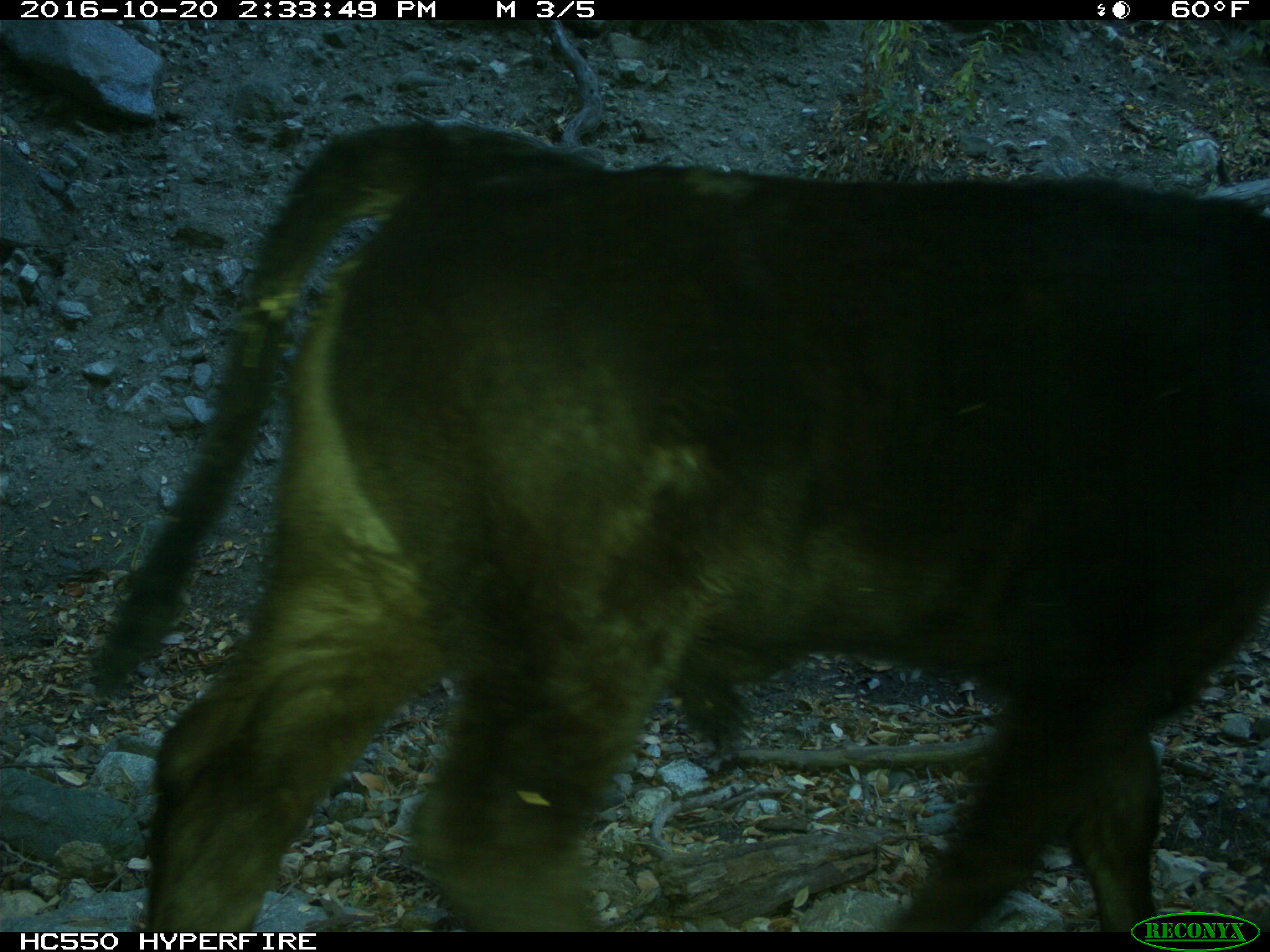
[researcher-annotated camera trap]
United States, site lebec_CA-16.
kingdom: Animalia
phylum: Chordata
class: Mammalia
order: Artiodactyla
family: Bovidae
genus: Bos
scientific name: Bos taurus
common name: domestic cow